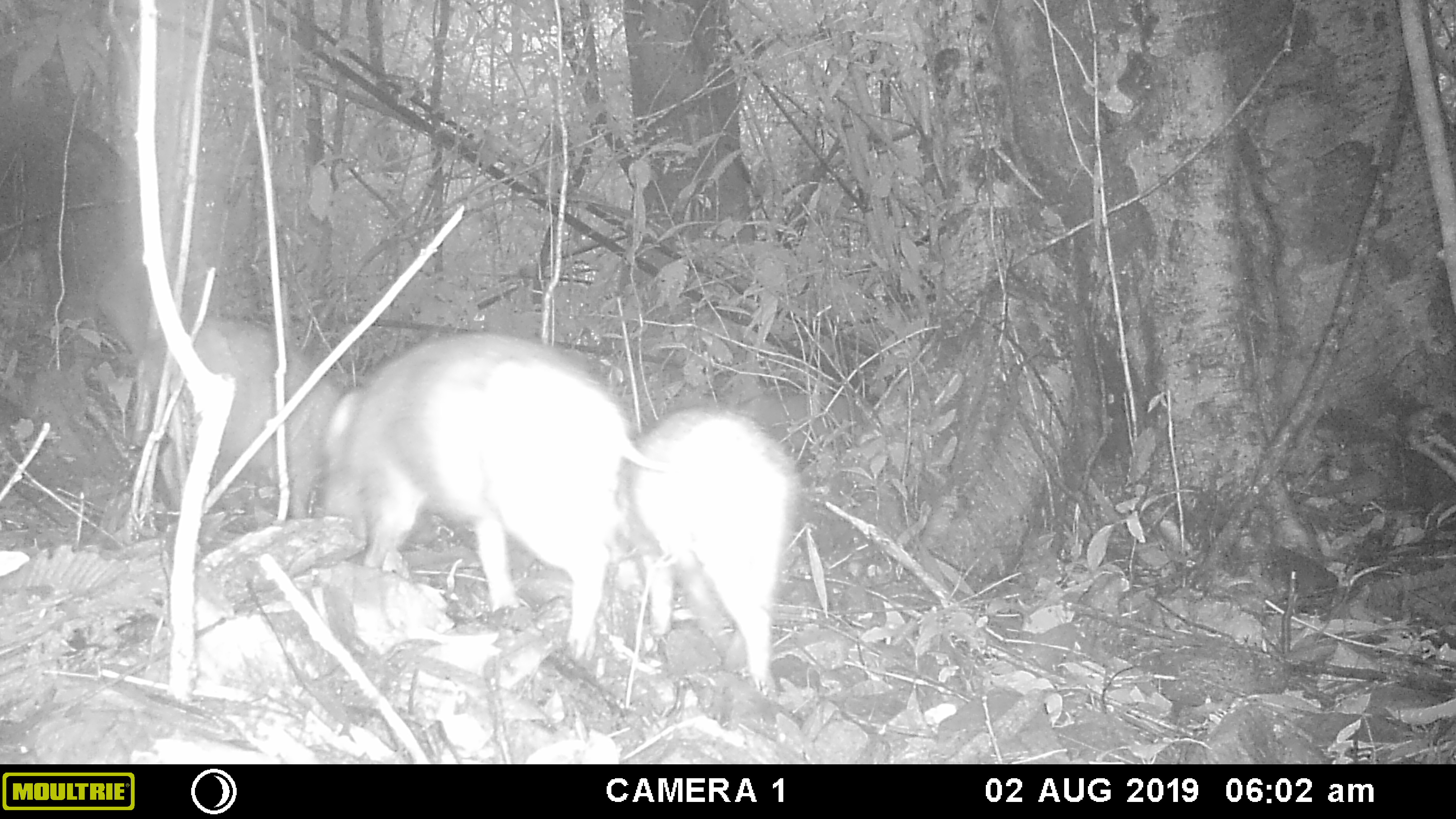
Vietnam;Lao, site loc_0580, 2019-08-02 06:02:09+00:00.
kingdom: Animalia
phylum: Chordata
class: Mammalia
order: Artiodactyla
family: Suidae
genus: Sus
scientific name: Sus scrofa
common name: eurasian wild pig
Eurasian wild pig (Sus scrofa). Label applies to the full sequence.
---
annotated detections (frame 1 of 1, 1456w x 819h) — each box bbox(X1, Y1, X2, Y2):
eurasian wild pig: bbox(321, 332, 675, 663); bbox(623, 405, 799, 700); bbox(133, 316, 339, 520)